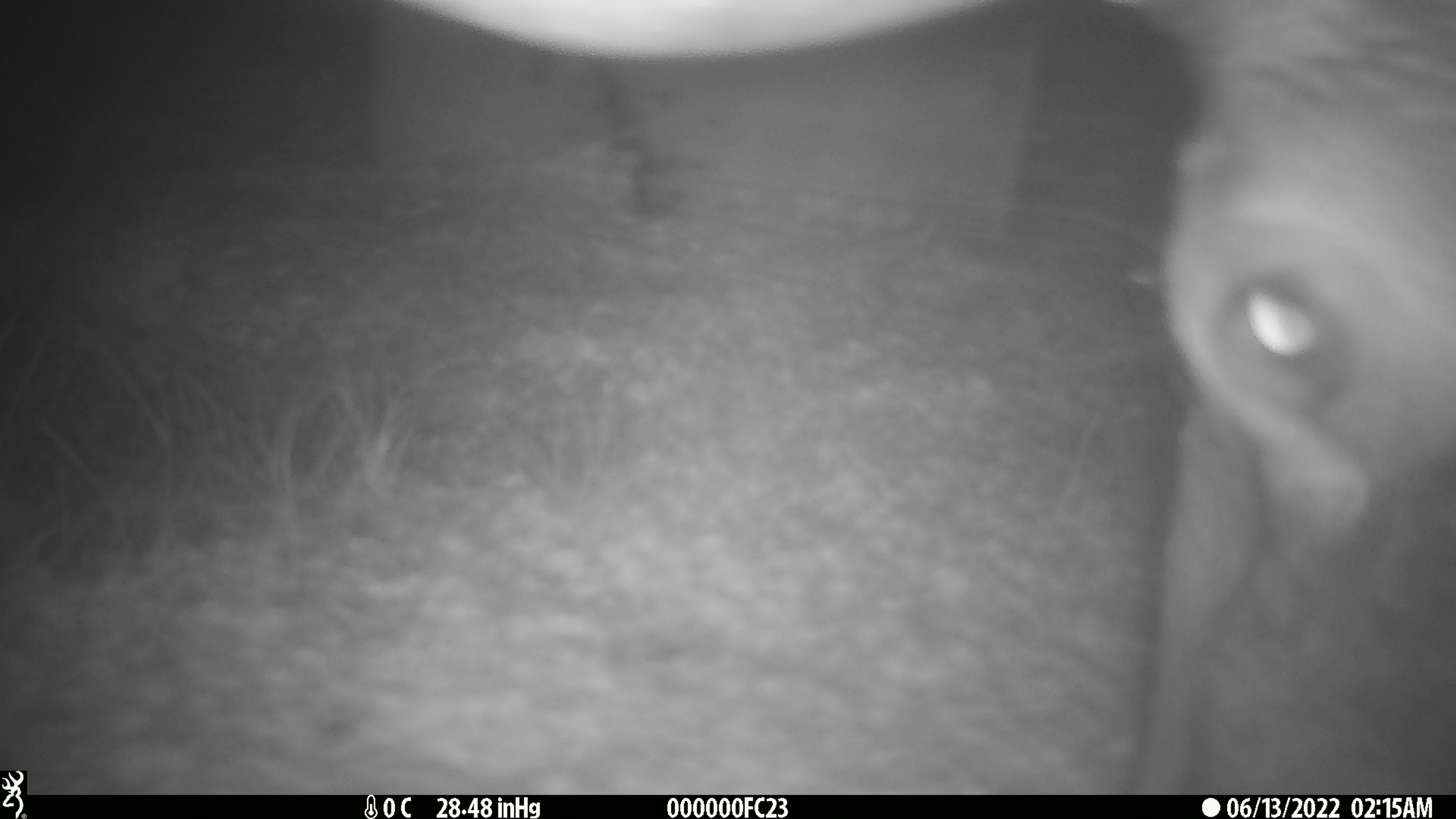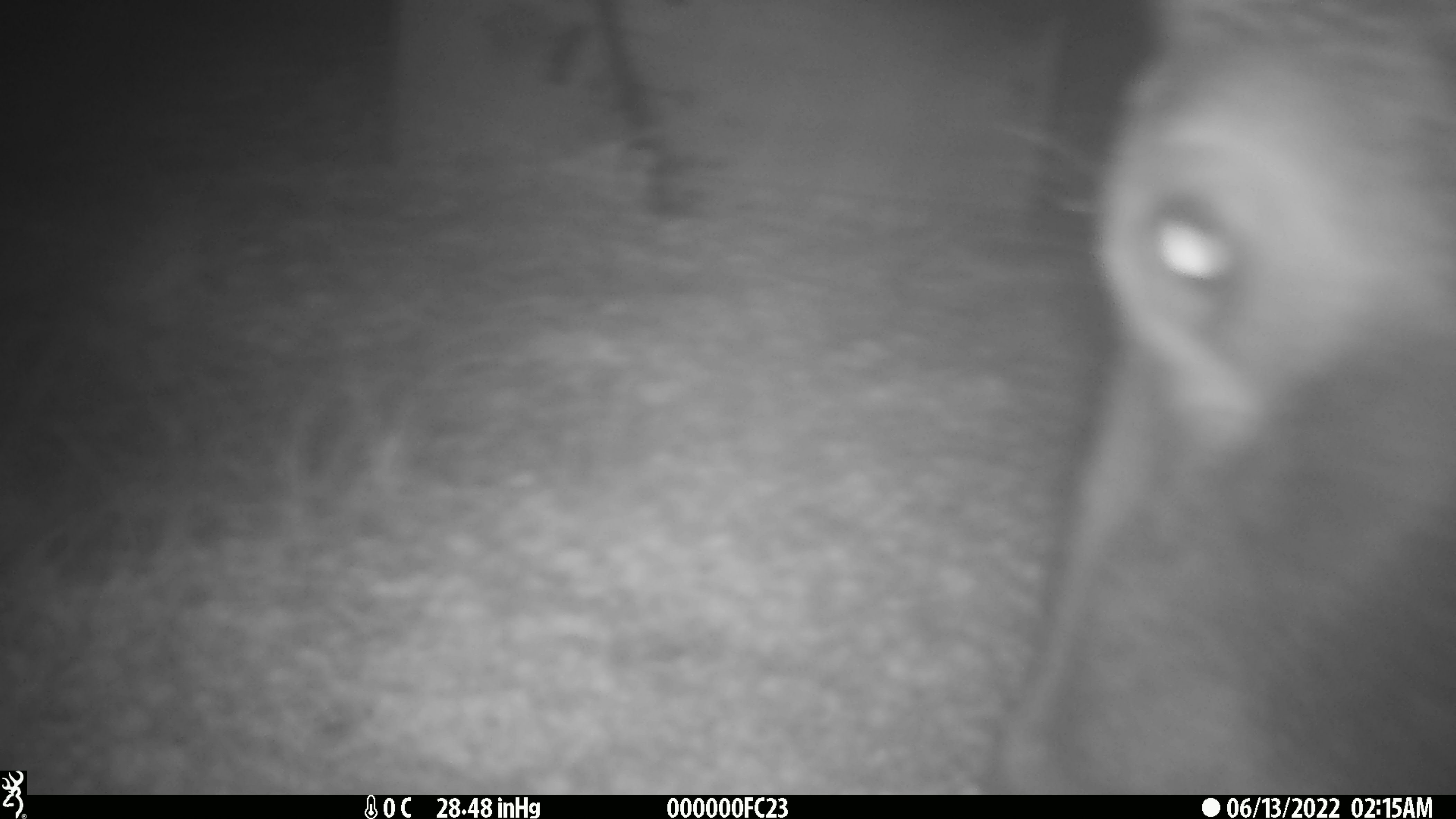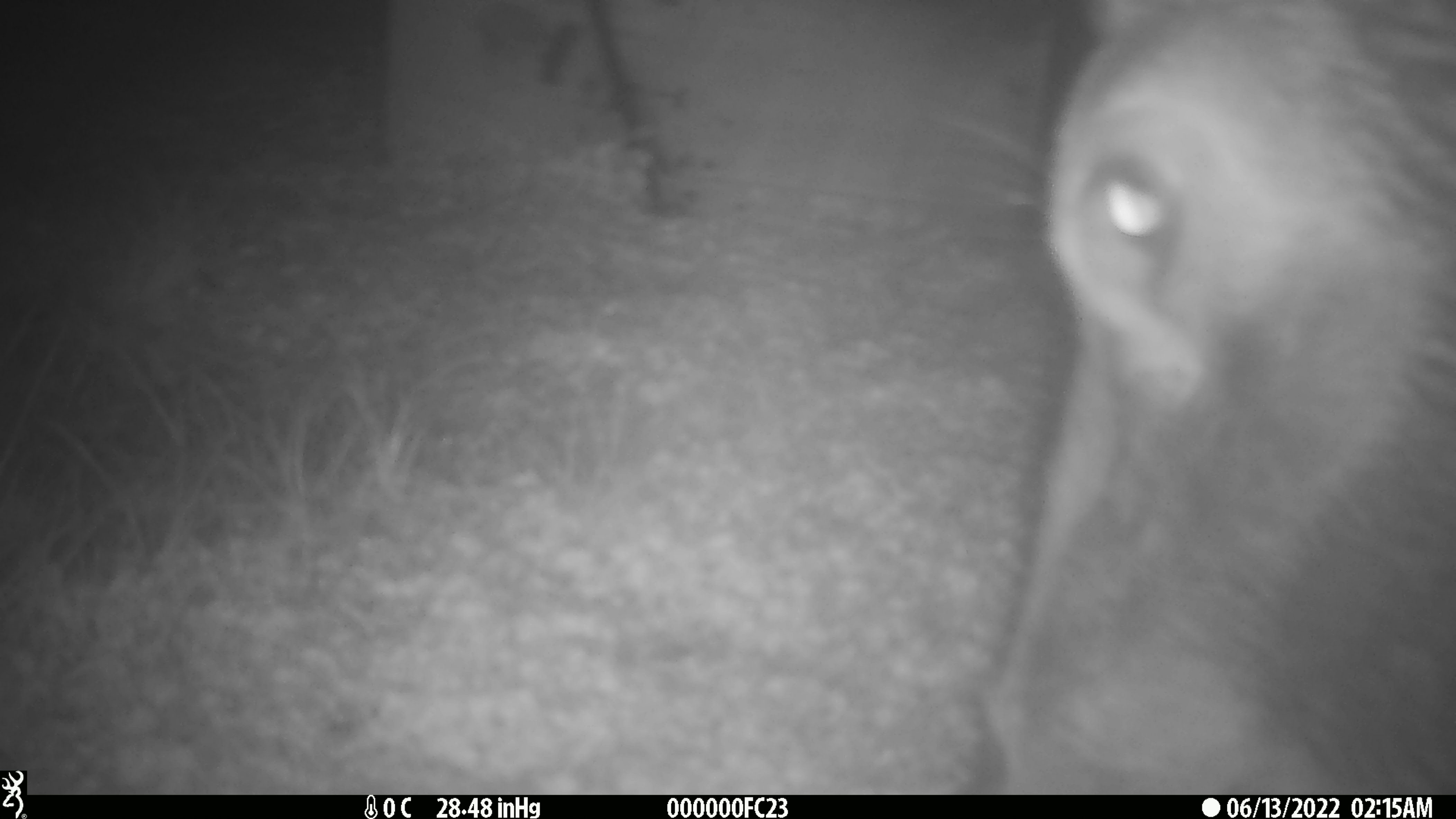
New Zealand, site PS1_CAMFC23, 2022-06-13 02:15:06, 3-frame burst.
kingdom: Animalia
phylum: Chordata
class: Mammalia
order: Artiodactyla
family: Cervidae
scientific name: Cervidae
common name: deer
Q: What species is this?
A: Deer (Cervidae).